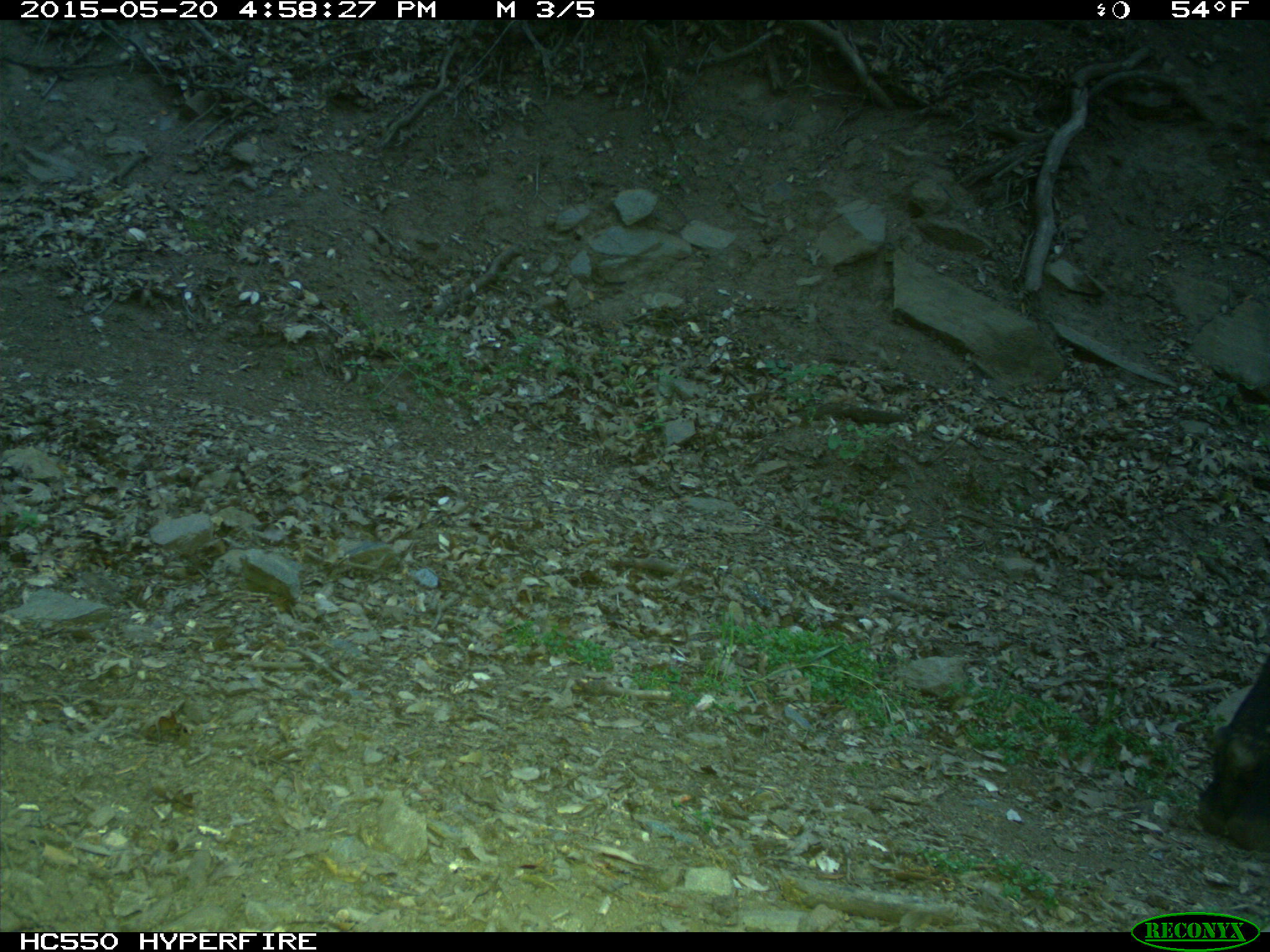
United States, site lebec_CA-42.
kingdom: Animalia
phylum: Chordata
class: Mammalia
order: Artiodactyla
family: Bovidae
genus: Bos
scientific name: Bos taurus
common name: domestic cow